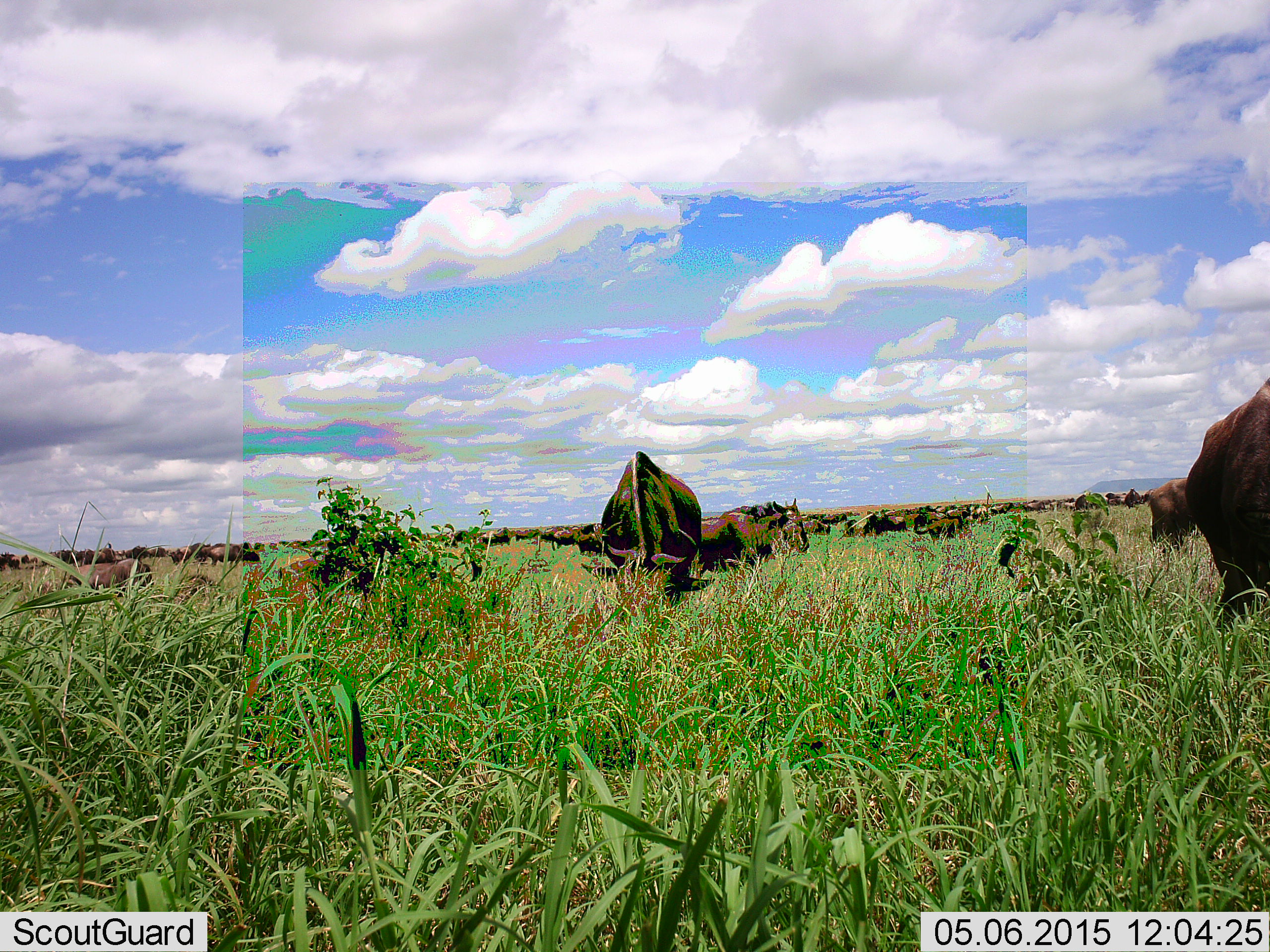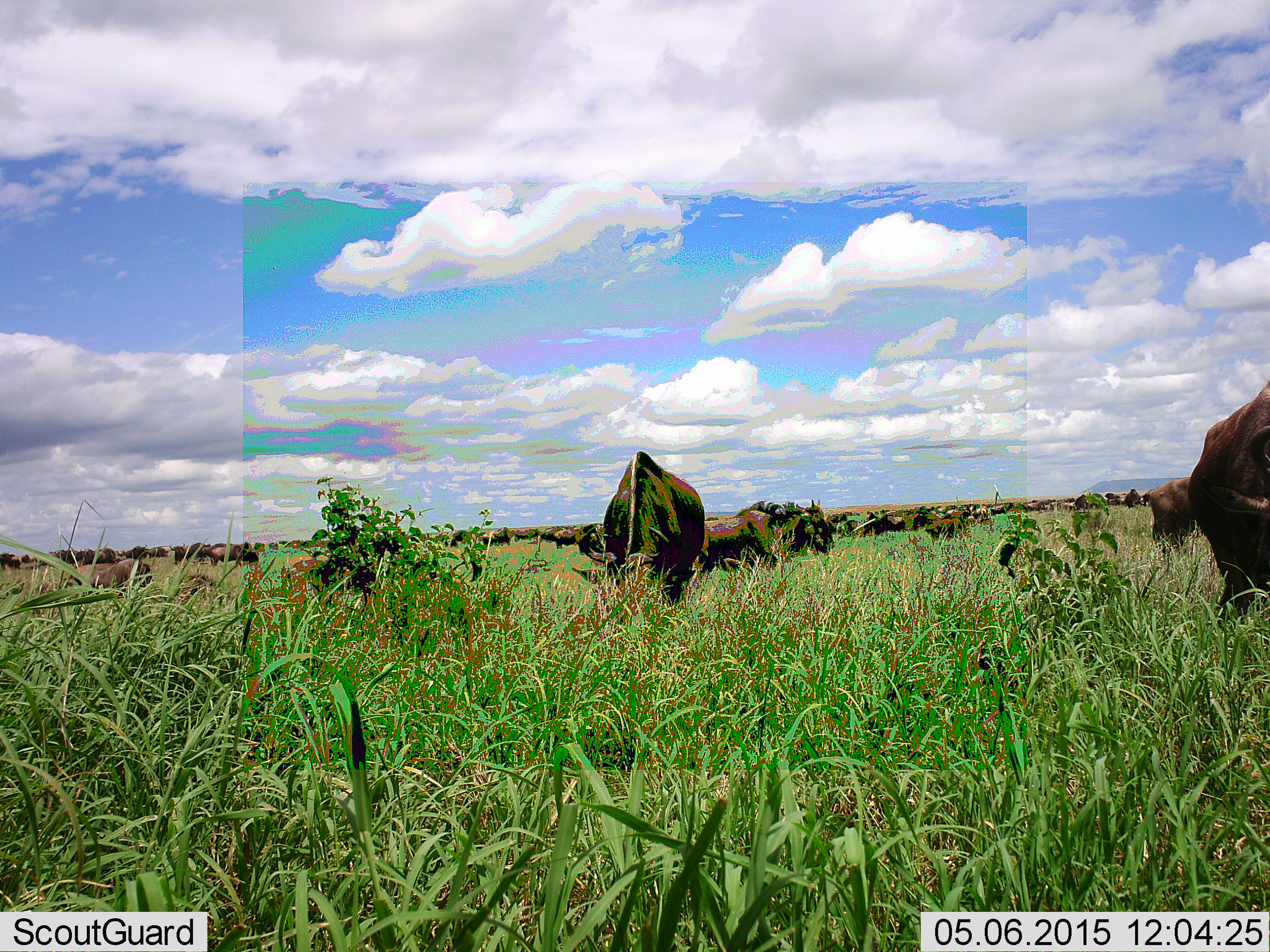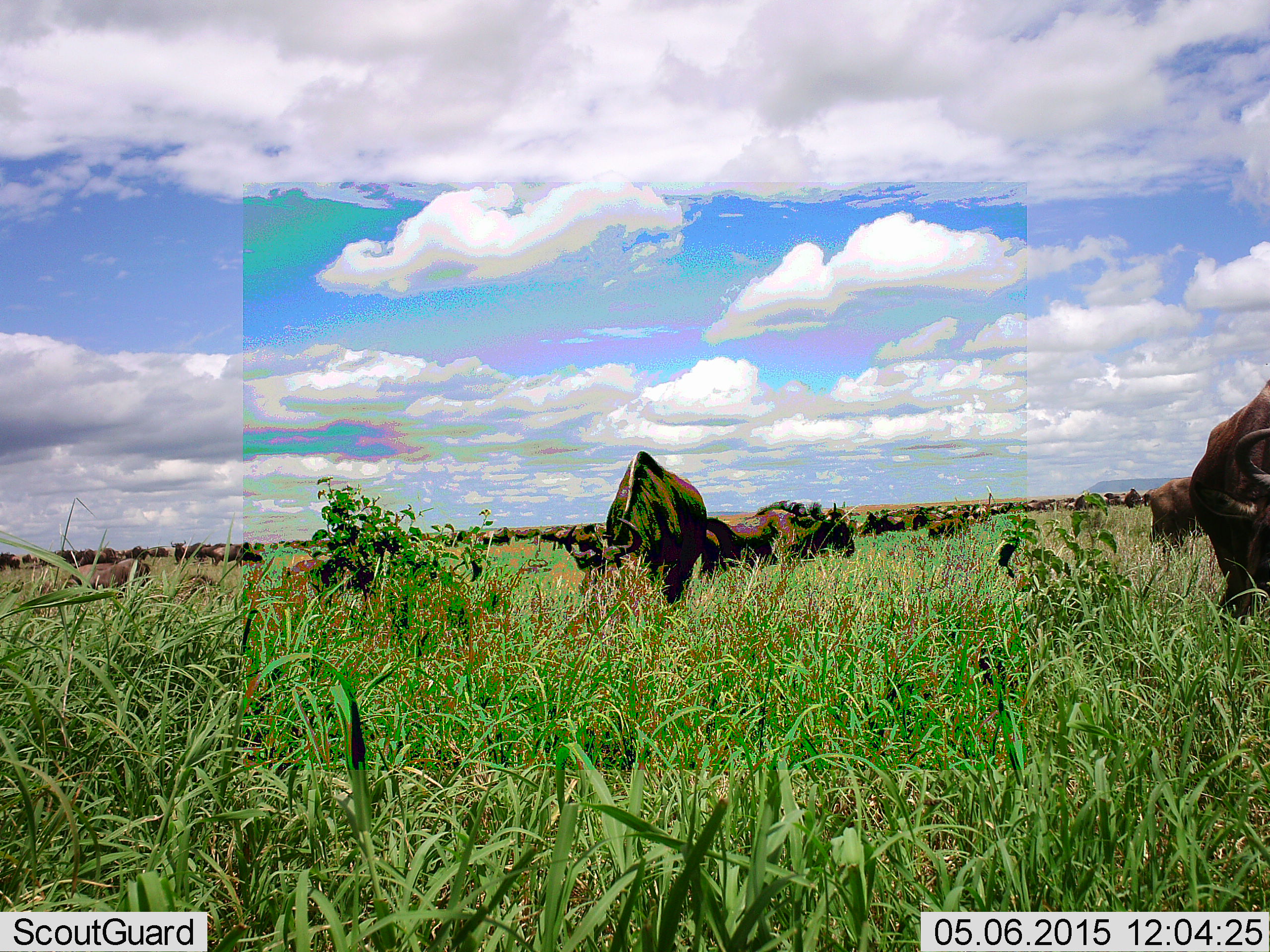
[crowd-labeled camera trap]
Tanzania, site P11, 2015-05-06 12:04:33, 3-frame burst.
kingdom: Animalia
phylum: Chordata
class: Mammalia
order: Artiodactyla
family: Bovidae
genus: Connochaetes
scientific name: Connochaetes taurinus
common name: blue wildebeest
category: wildebeest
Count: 51+.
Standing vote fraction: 50%.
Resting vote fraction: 10%.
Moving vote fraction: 40%.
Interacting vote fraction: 10%.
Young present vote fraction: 0%.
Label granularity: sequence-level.